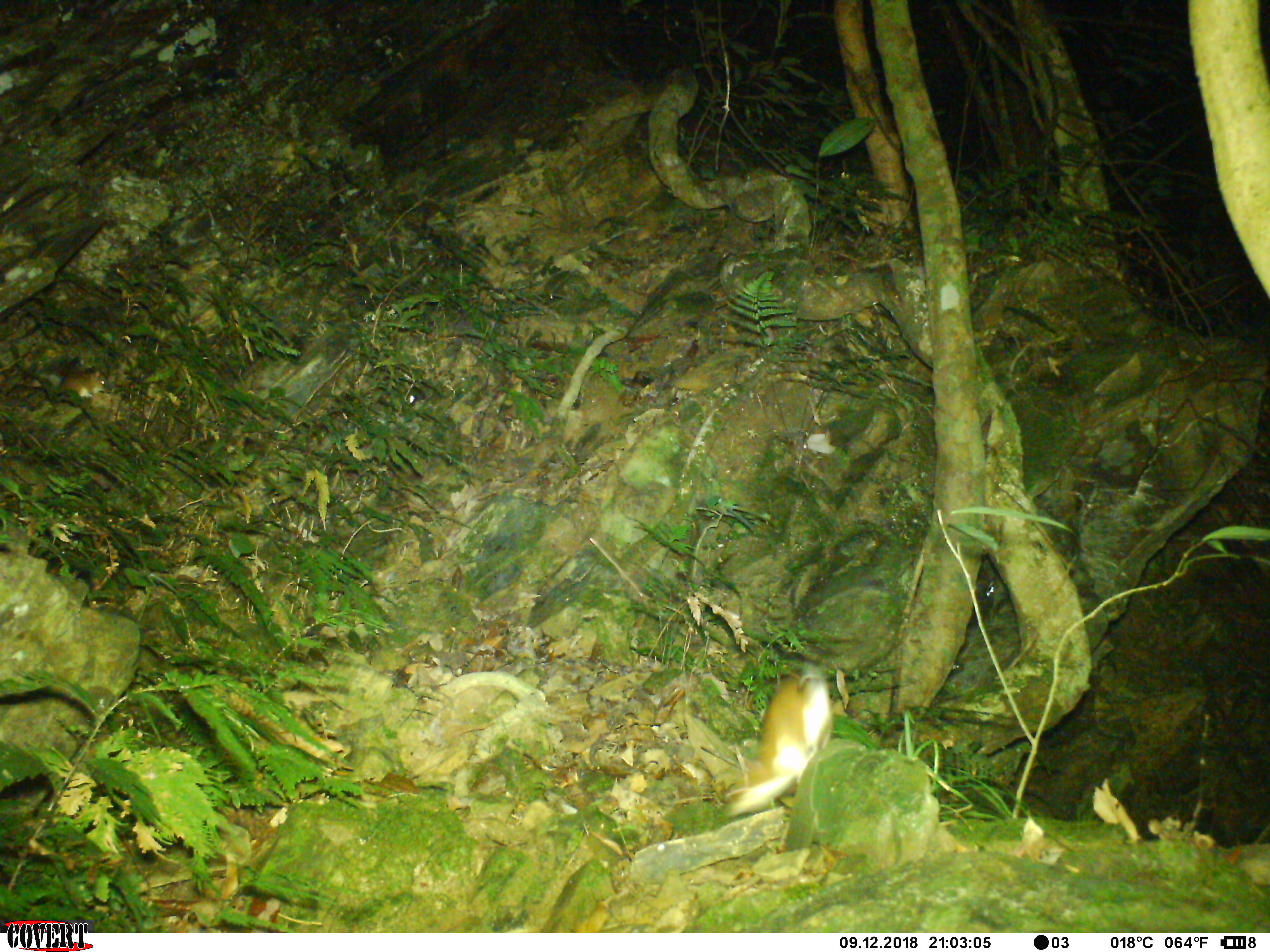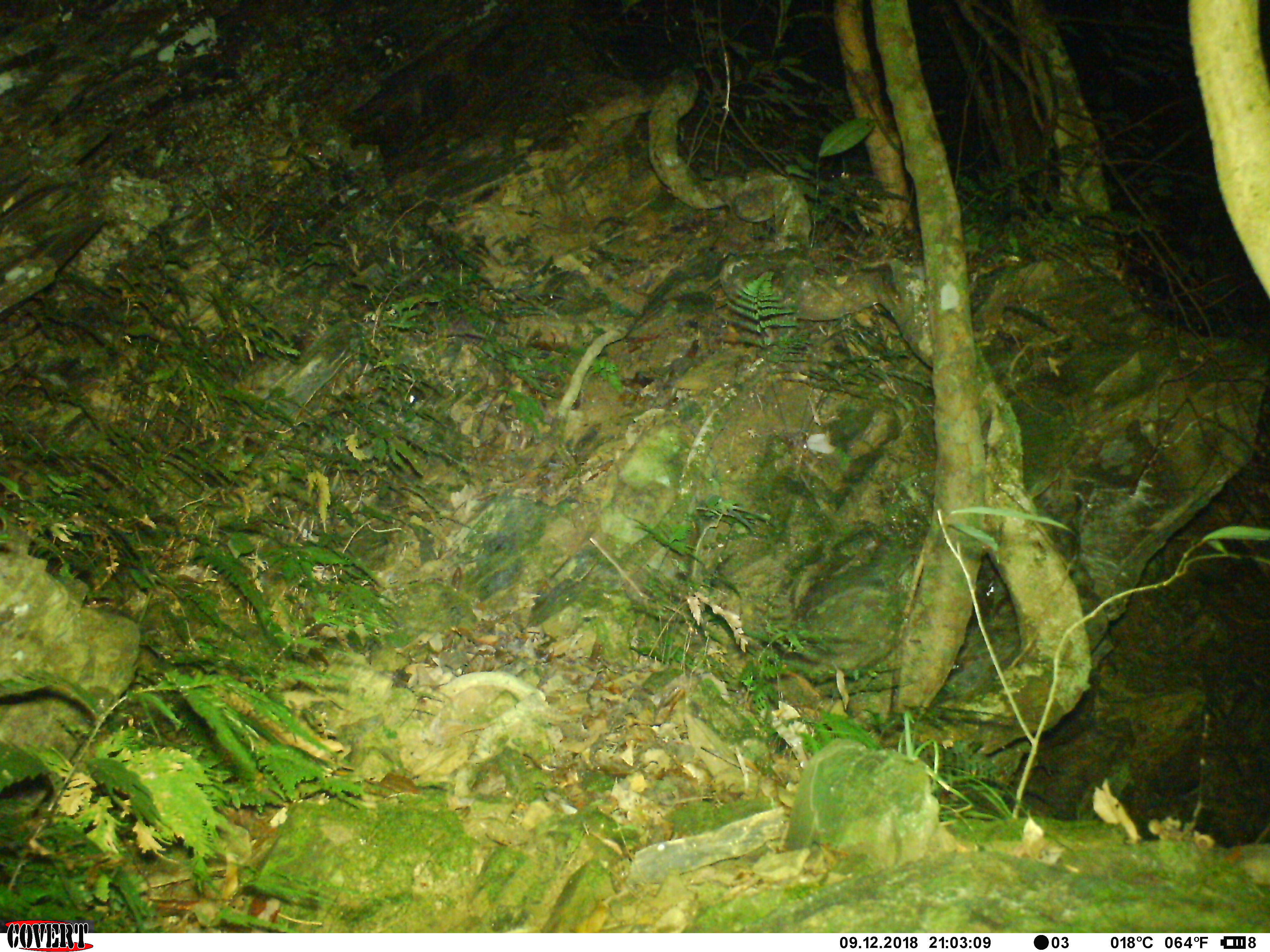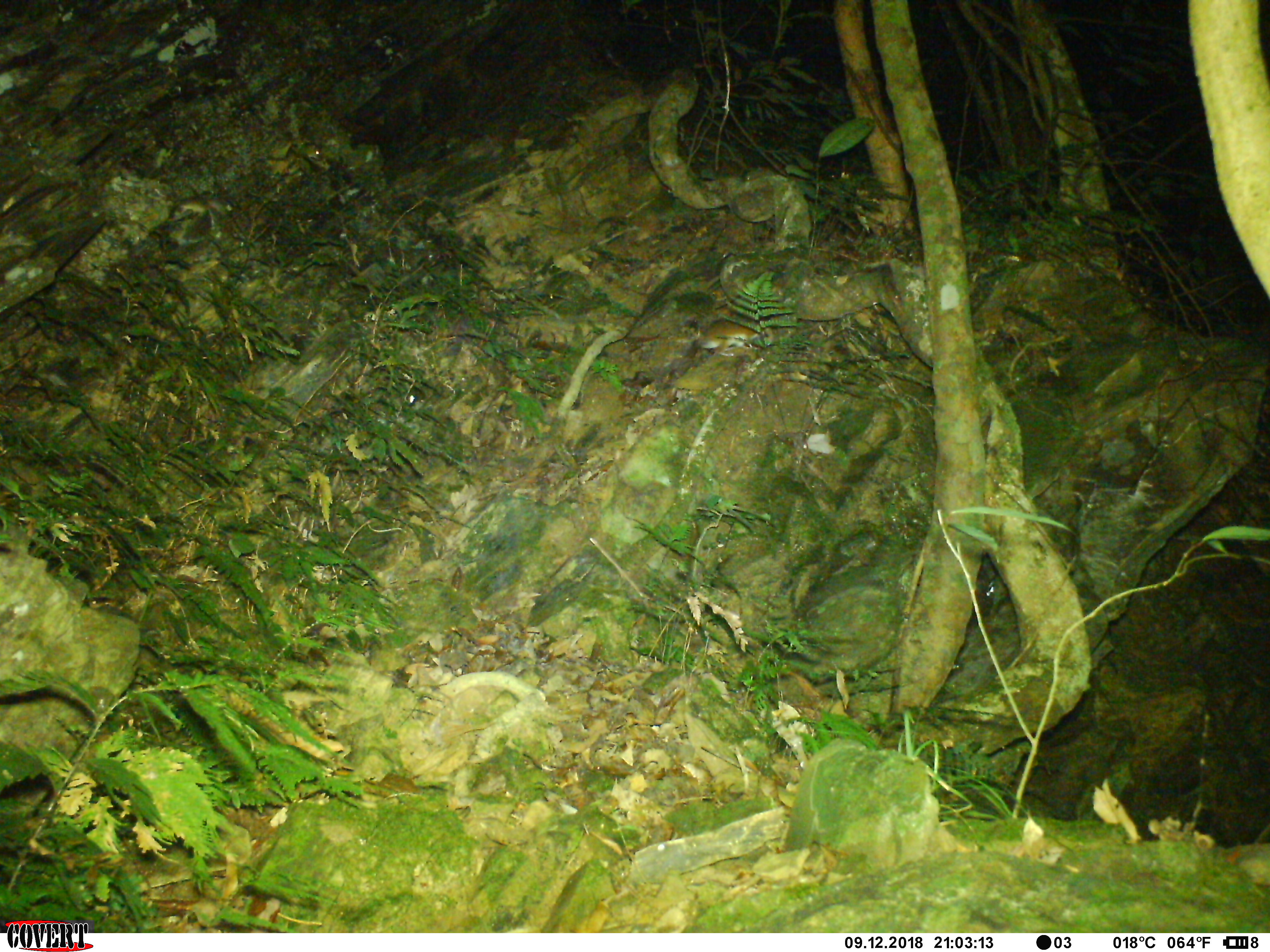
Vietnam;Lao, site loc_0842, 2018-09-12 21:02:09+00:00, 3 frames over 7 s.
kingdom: Animalia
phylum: Chordata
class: Mammalia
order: Rodentia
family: Muridae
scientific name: Muridae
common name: old-world mice and rats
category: unidentified murid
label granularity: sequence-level